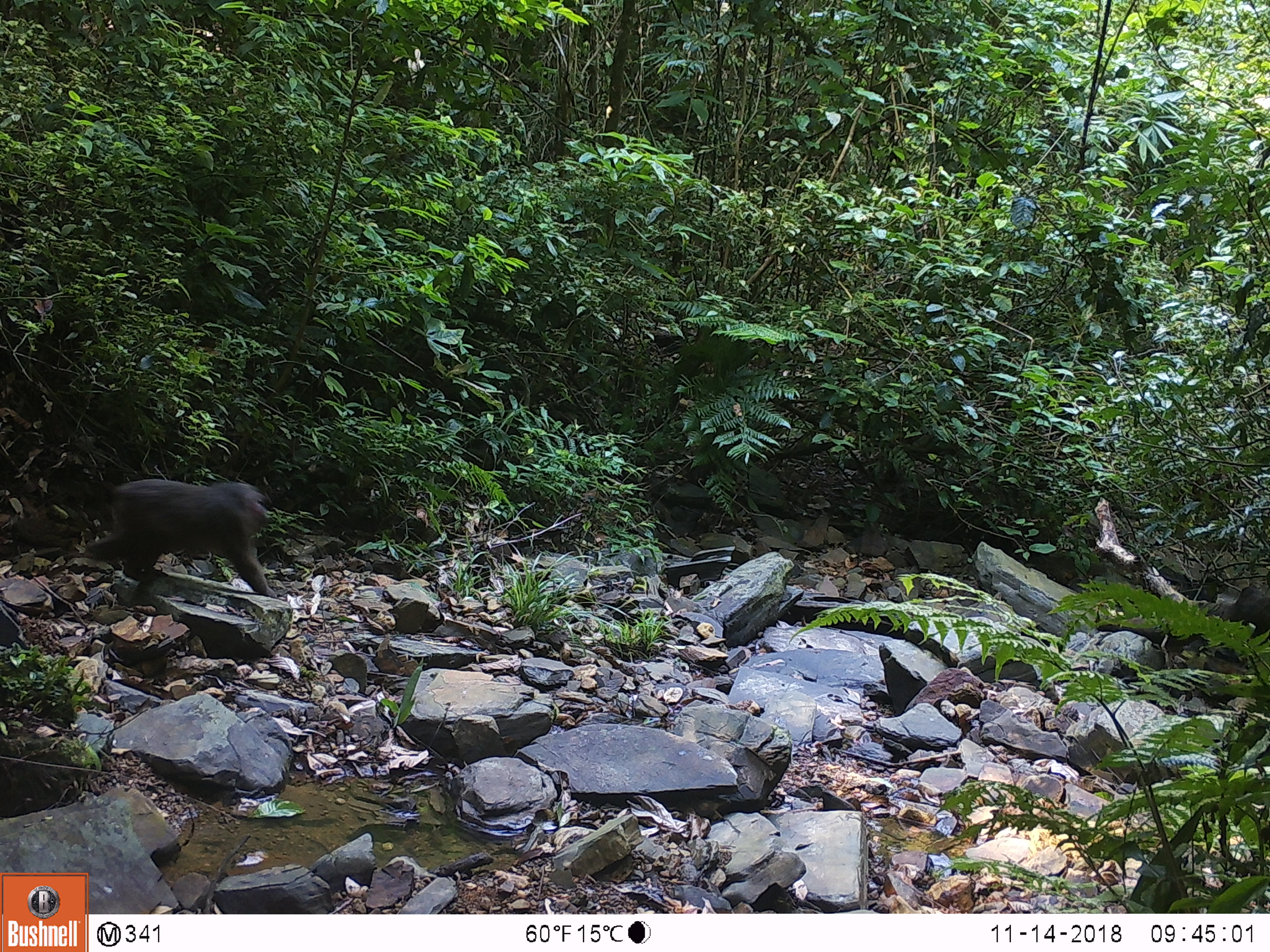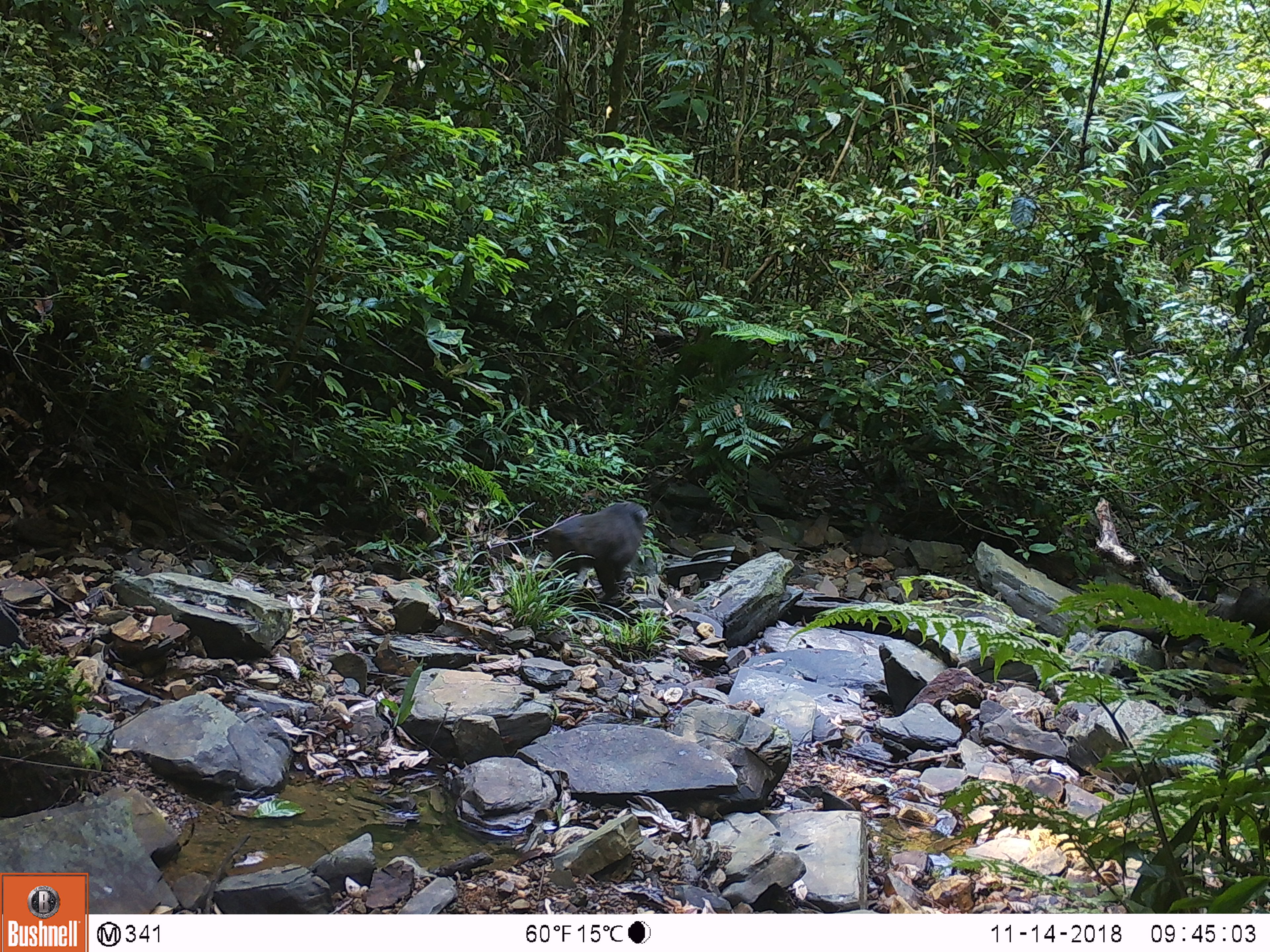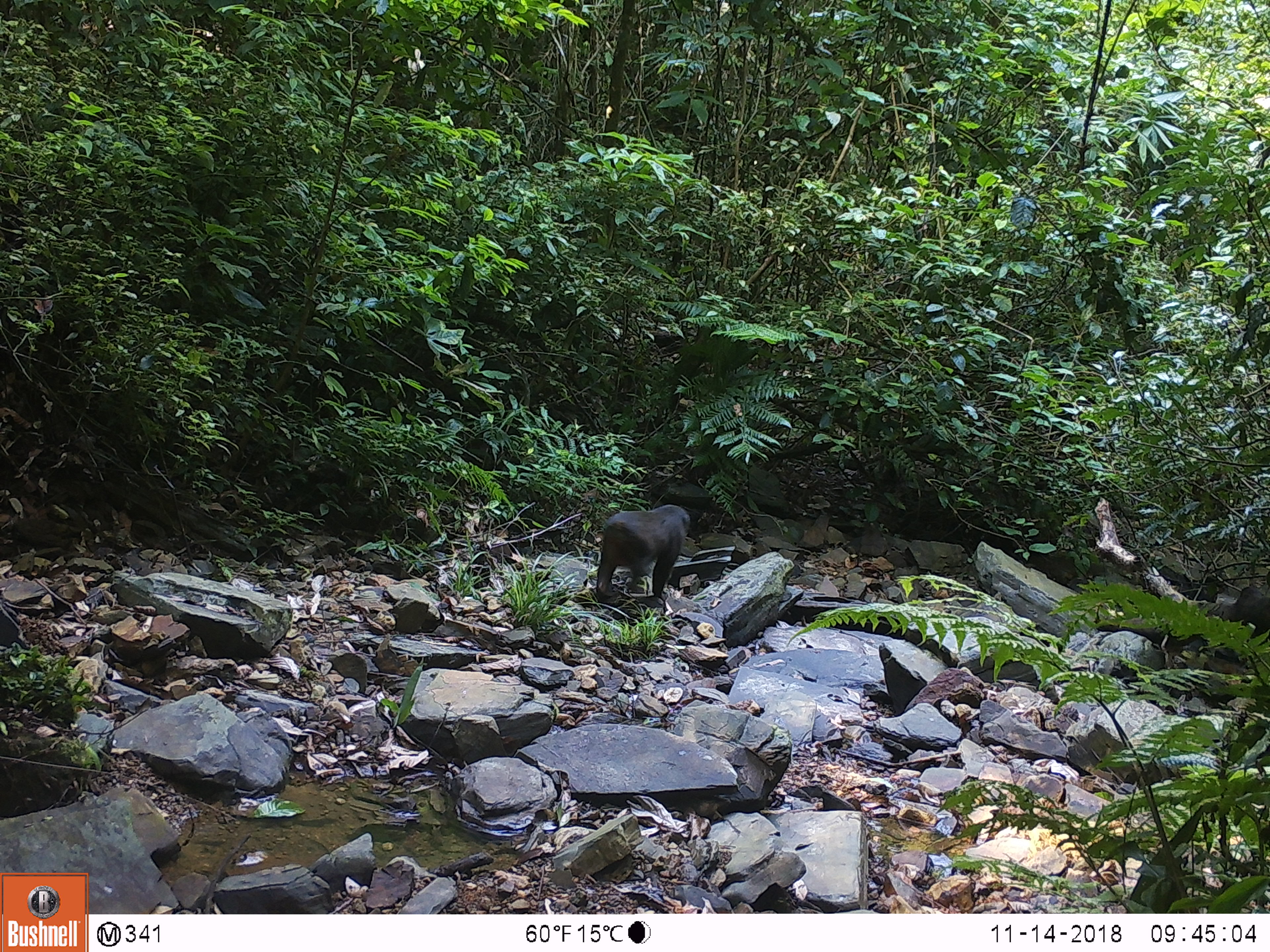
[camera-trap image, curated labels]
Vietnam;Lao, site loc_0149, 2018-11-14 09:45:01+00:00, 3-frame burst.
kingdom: Animalia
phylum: Chordata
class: Mammalia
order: Primates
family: Cercopithecidae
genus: Macaca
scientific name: Macaca arctoides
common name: stump-tailed macaque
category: stump tailed macaque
Stump tailed macaque (stump-tailed macaque) (Macaca arctoides). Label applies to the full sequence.